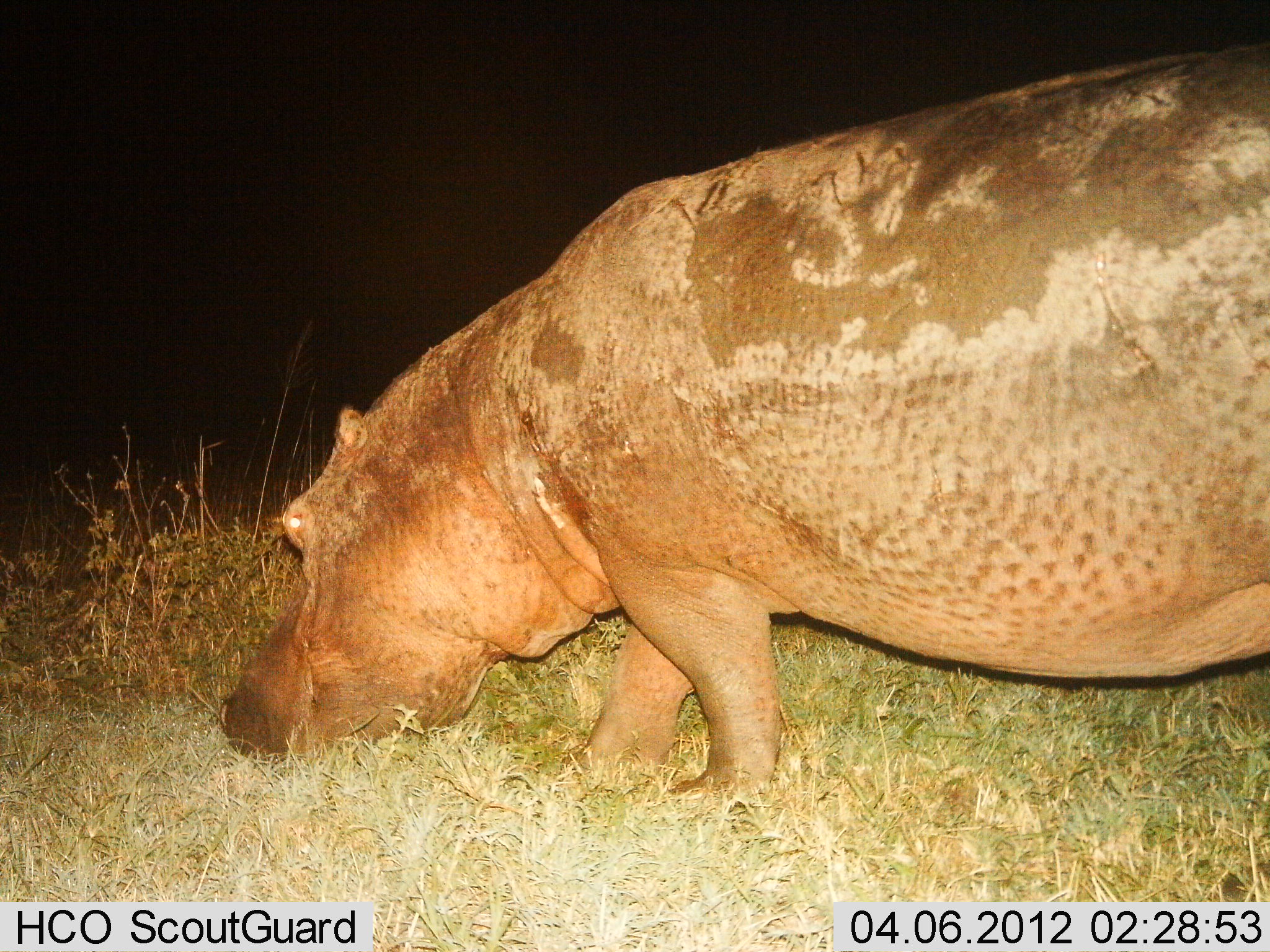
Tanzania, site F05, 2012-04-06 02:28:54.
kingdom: Animalia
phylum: Chordata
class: Mammalia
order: Artiodactyla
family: Hippopotamidae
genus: Hippopotamus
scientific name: Hippopotamus amphibius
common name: hippopotamus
Hippopotamus (Hippopotamus amphibius), count 1. Behavior (volunteer vote fractions): standing 38%, resting 0%, moving 14%, interacting 0%. Young present (vote fraction): 0%. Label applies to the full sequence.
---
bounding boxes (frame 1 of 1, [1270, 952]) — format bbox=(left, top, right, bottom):
animal: bbox=(218, 38, 1270, 814)